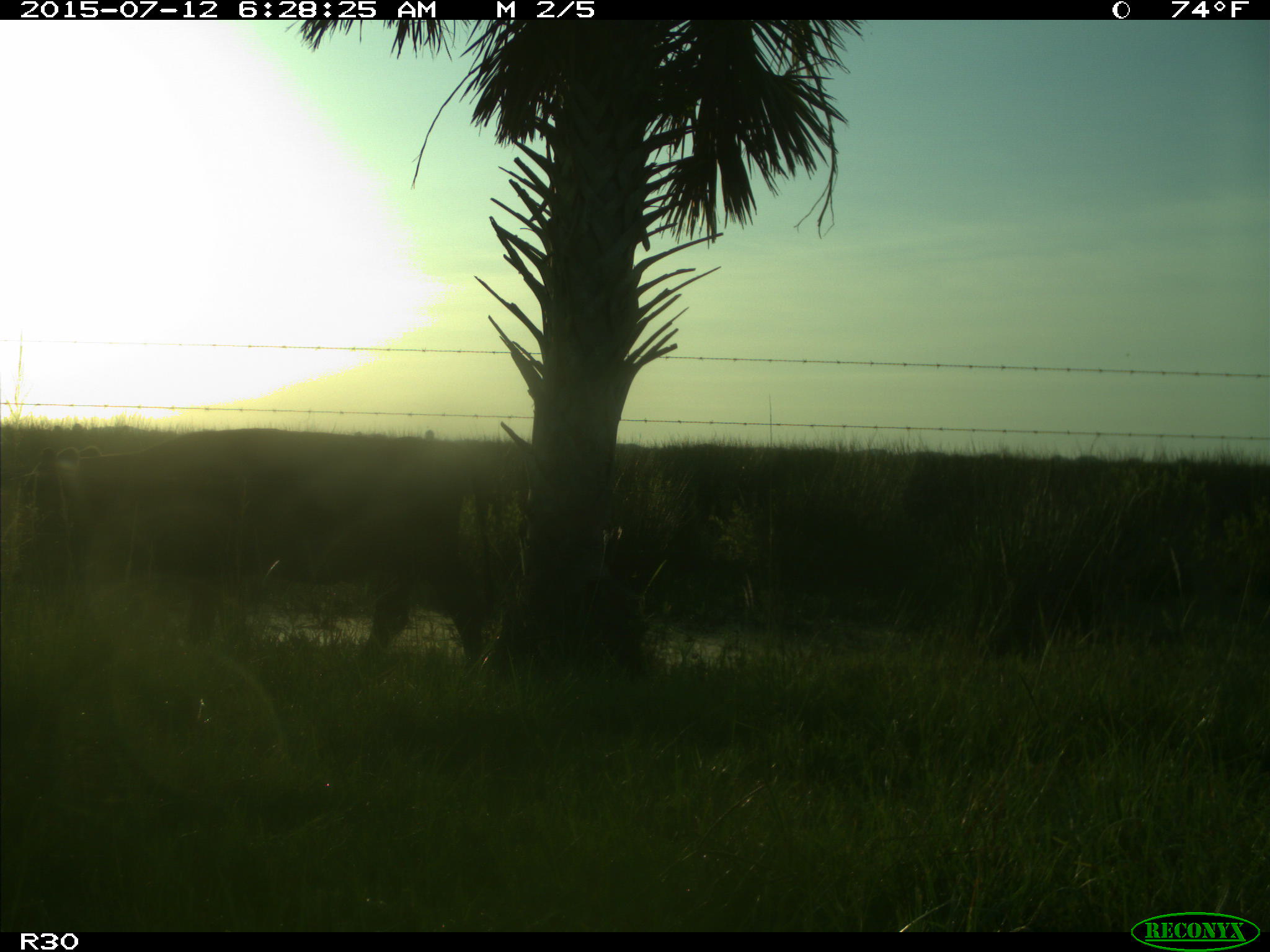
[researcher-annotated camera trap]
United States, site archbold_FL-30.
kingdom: Animalia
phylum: Chordata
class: Mammalia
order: Artiodactyla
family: Bovidae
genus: Bos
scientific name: Bos taurus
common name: domestic cow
Bos taurus (domestic cow).